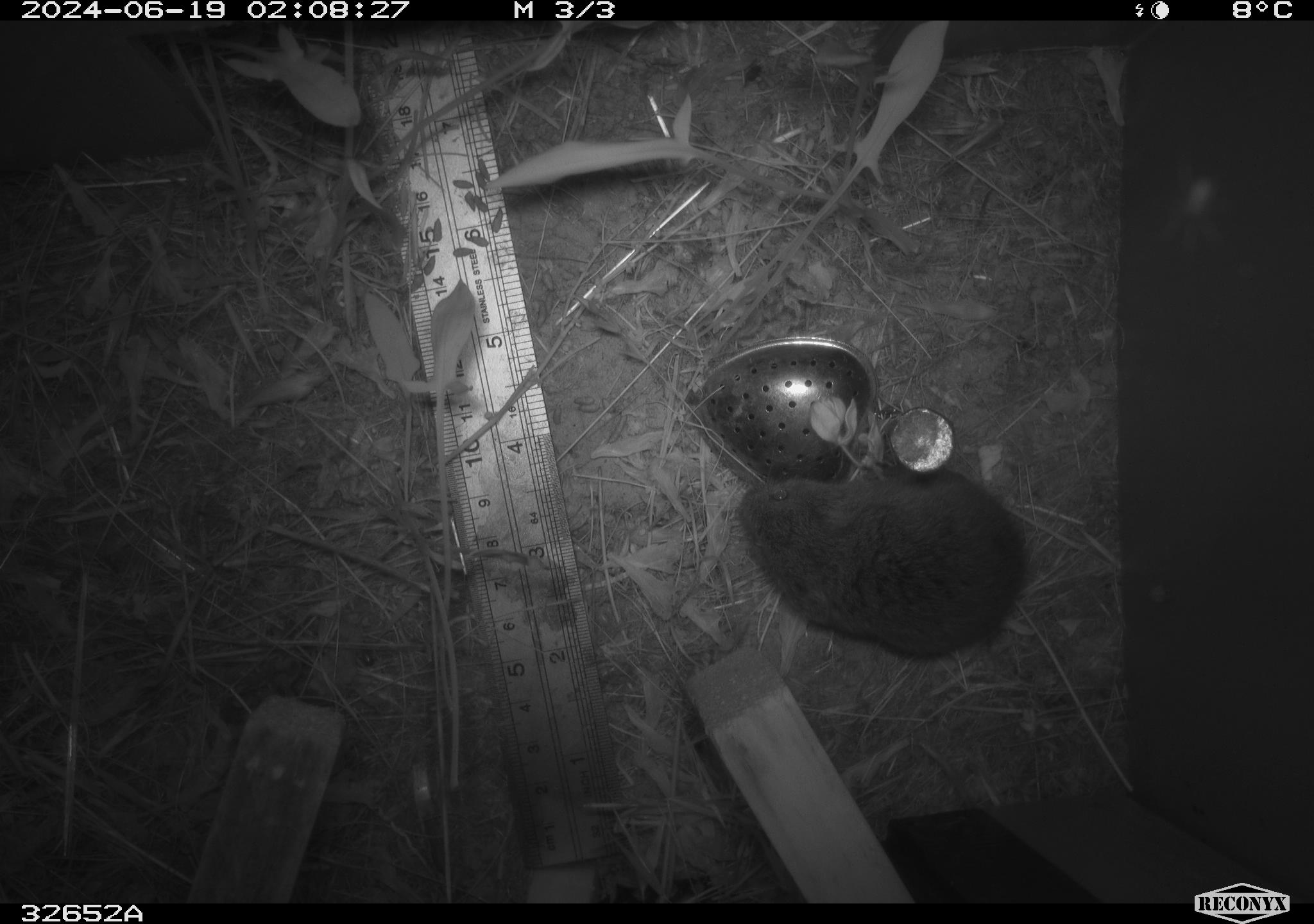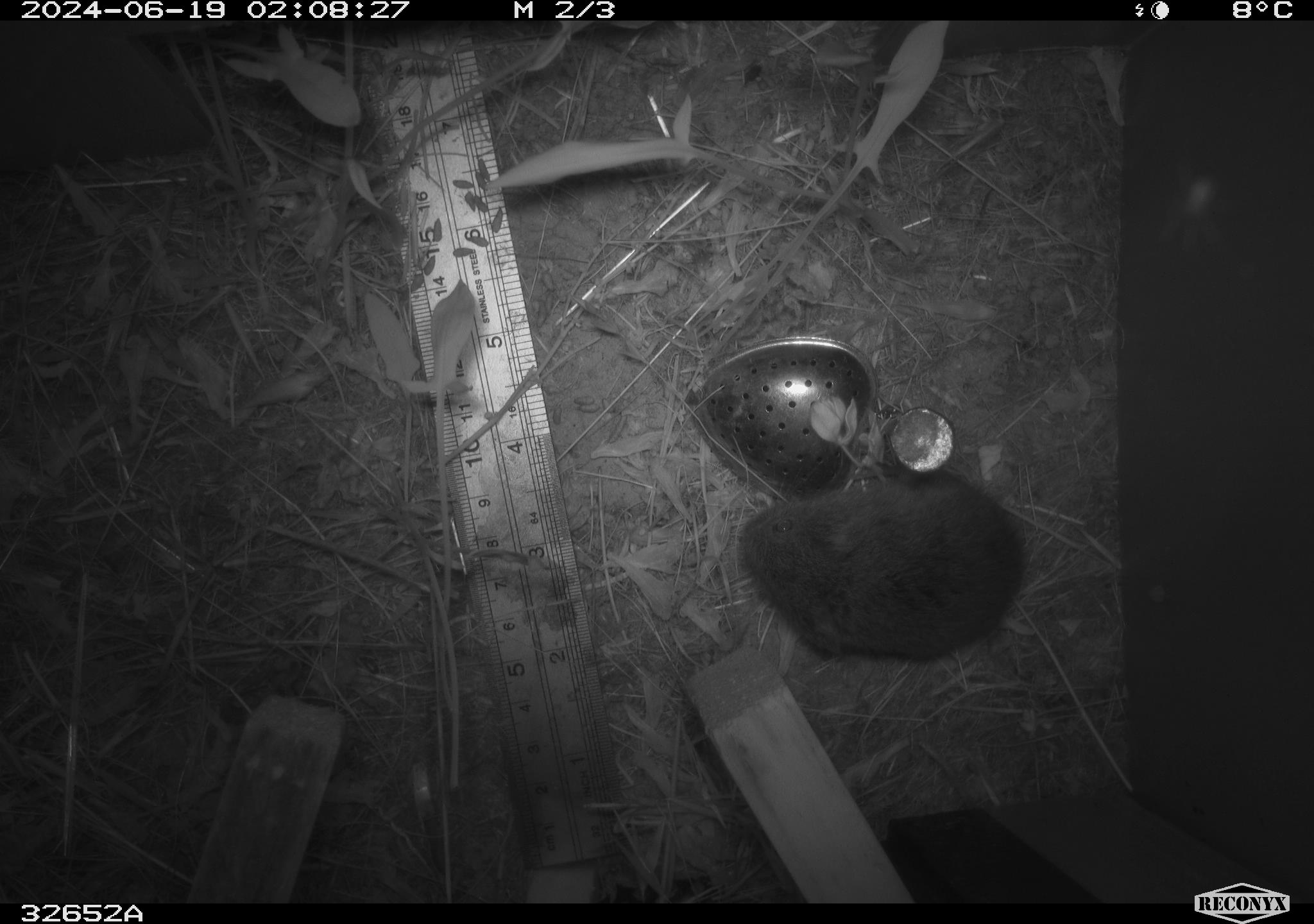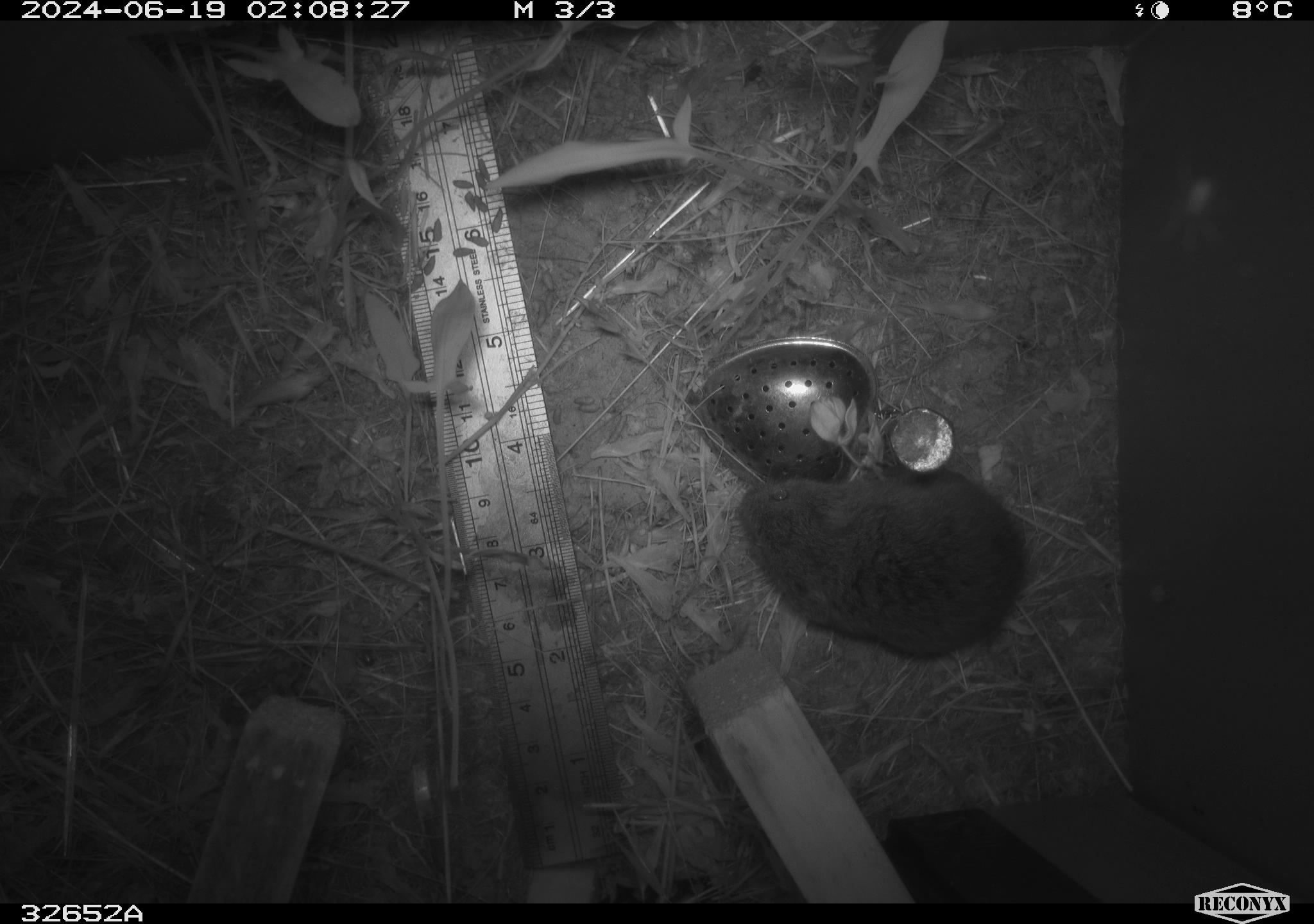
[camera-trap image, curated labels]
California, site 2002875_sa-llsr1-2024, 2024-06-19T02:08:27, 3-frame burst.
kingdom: Animalia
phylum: Chordata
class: Mammalia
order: Rodentia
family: Cricetidae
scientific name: Arvicolinae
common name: voles, lemmings, and muskrats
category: arvicolinae subfamily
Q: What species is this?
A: Arvicolinae subfamily (voles, lemmings, and muskrats) (Arvicolinae).